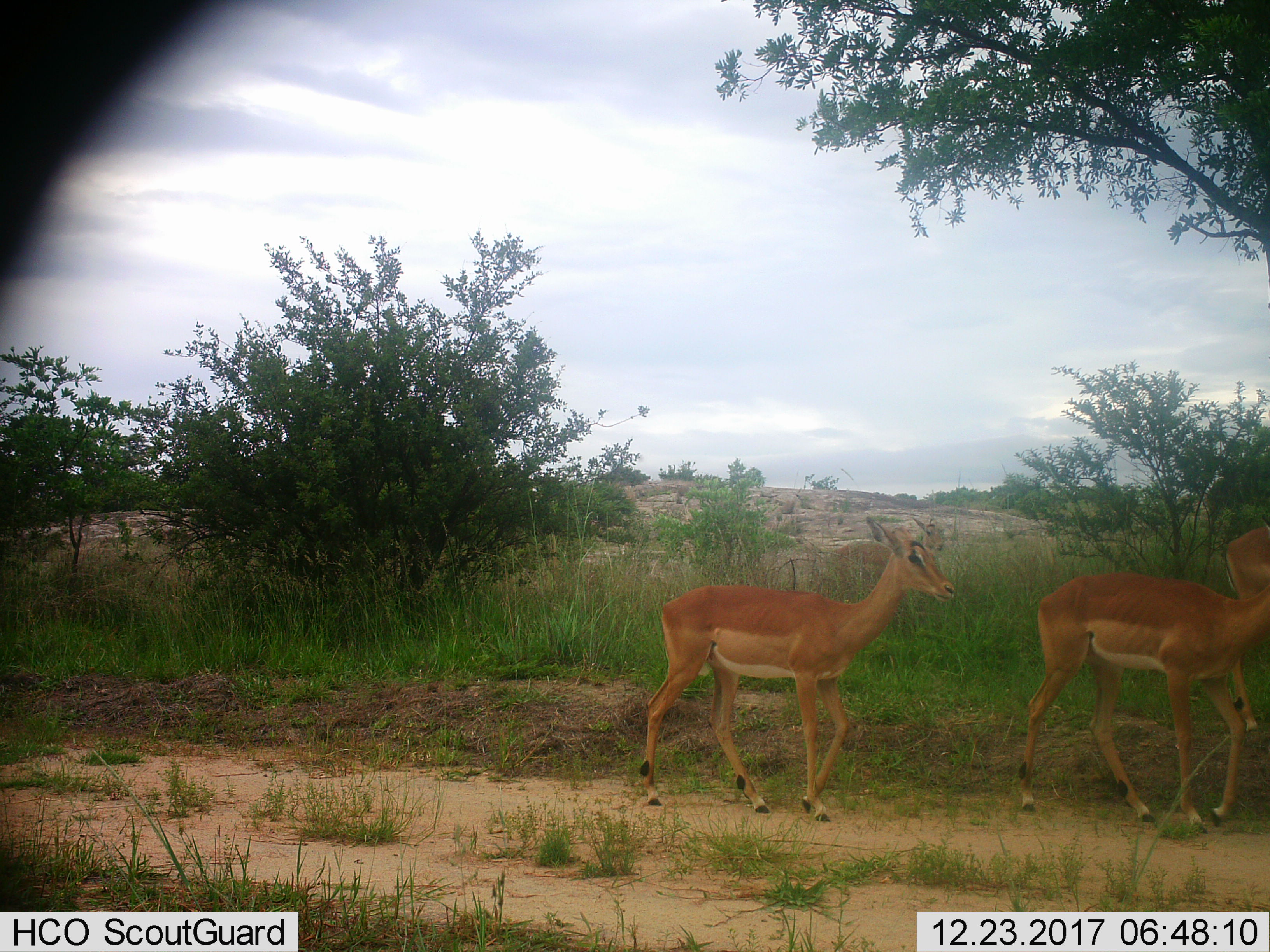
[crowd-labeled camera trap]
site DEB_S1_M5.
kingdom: Animalia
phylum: Chordata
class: Mammalia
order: Artiodactyla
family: Bovidae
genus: Aepyceros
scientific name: Aepyceros melampus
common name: impala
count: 4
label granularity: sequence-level